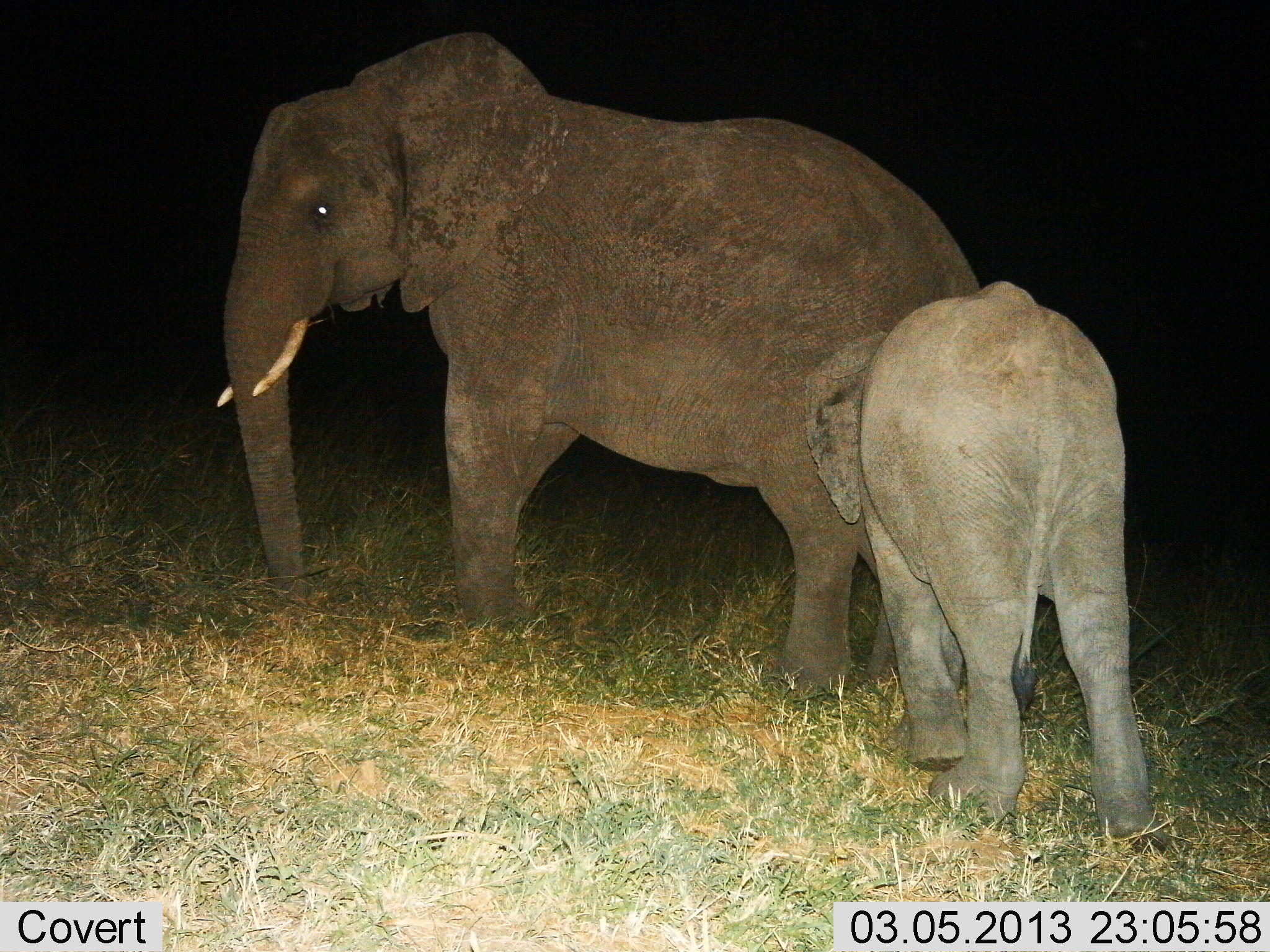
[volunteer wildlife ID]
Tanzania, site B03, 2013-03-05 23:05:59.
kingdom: Animalia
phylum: Chordata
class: Mammalia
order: Proboscidea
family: Elephantidae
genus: Loxodonta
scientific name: Loxodonta africana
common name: african bush elephant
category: elephant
Elephant (african bush elephant) (Loxodonta africana), count 2. Behavior (volunteer vote fractions): standing 76%, resting 3%, moving 33%, interacting 9%. Young present (vote fraction): 94%. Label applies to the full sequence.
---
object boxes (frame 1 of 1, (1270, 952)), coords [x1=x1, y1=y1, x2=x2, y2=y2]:
animal: [x1=212, y1=26, x2=1006, y2=709]; [x1=803, y1=281, x2=1171, y2=856]